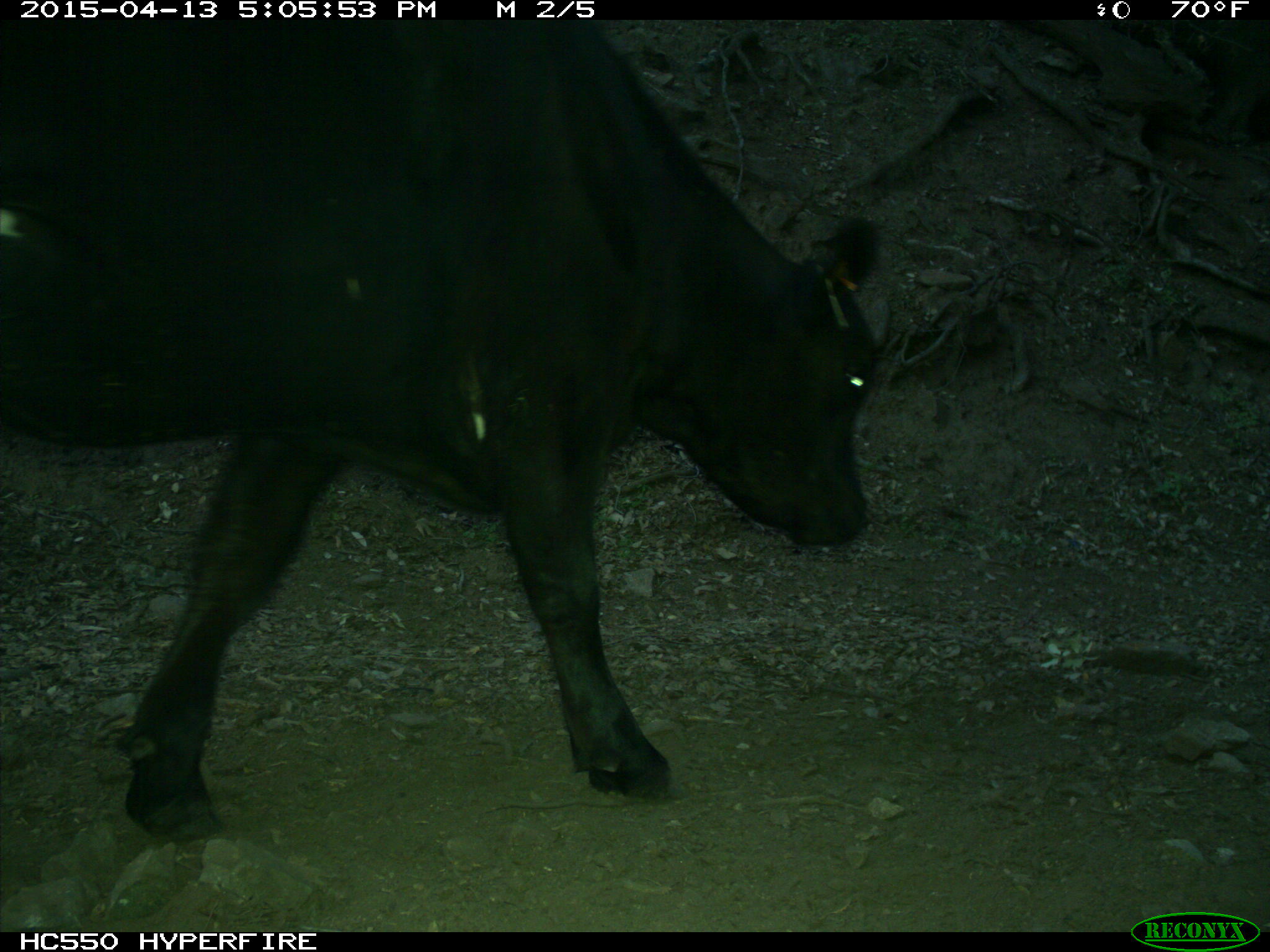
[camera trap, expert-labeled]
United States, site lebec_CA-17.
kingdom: Animalia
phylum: Chordata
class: Mammalia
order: Artiodactyla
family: Bovidae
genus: Bos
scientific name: Bos taurus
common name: domestic cow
Bos taurus (domestic cow).